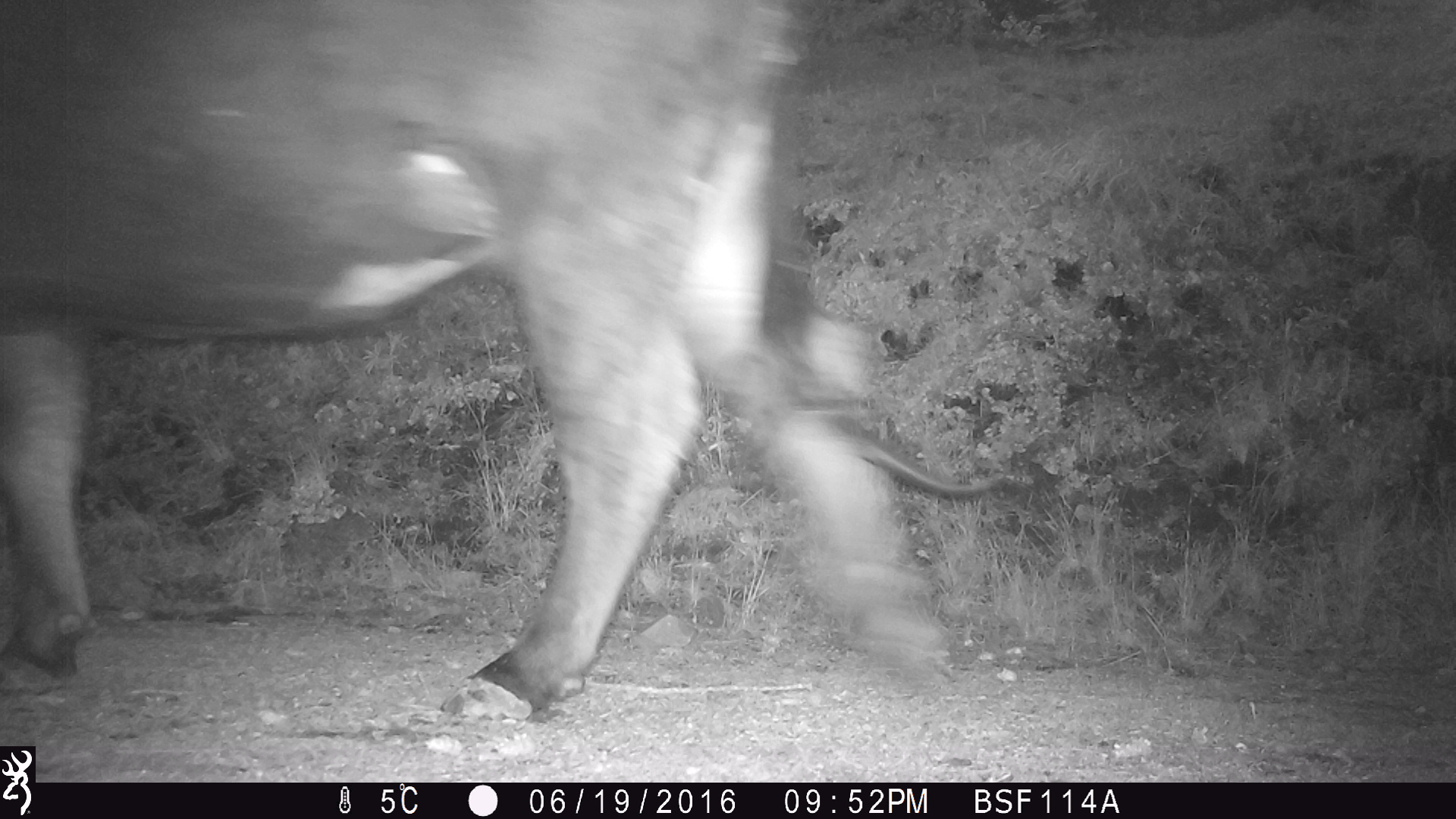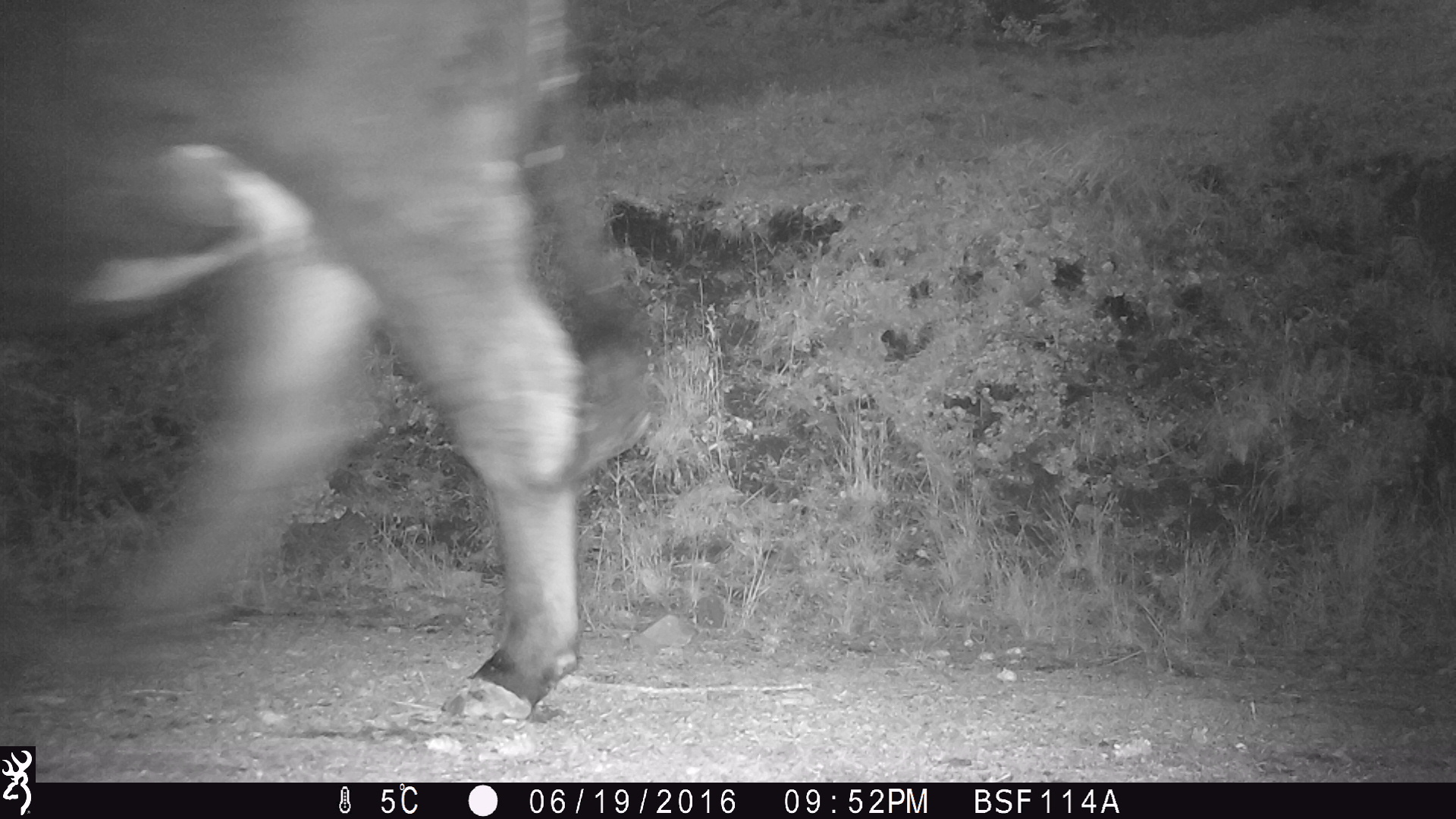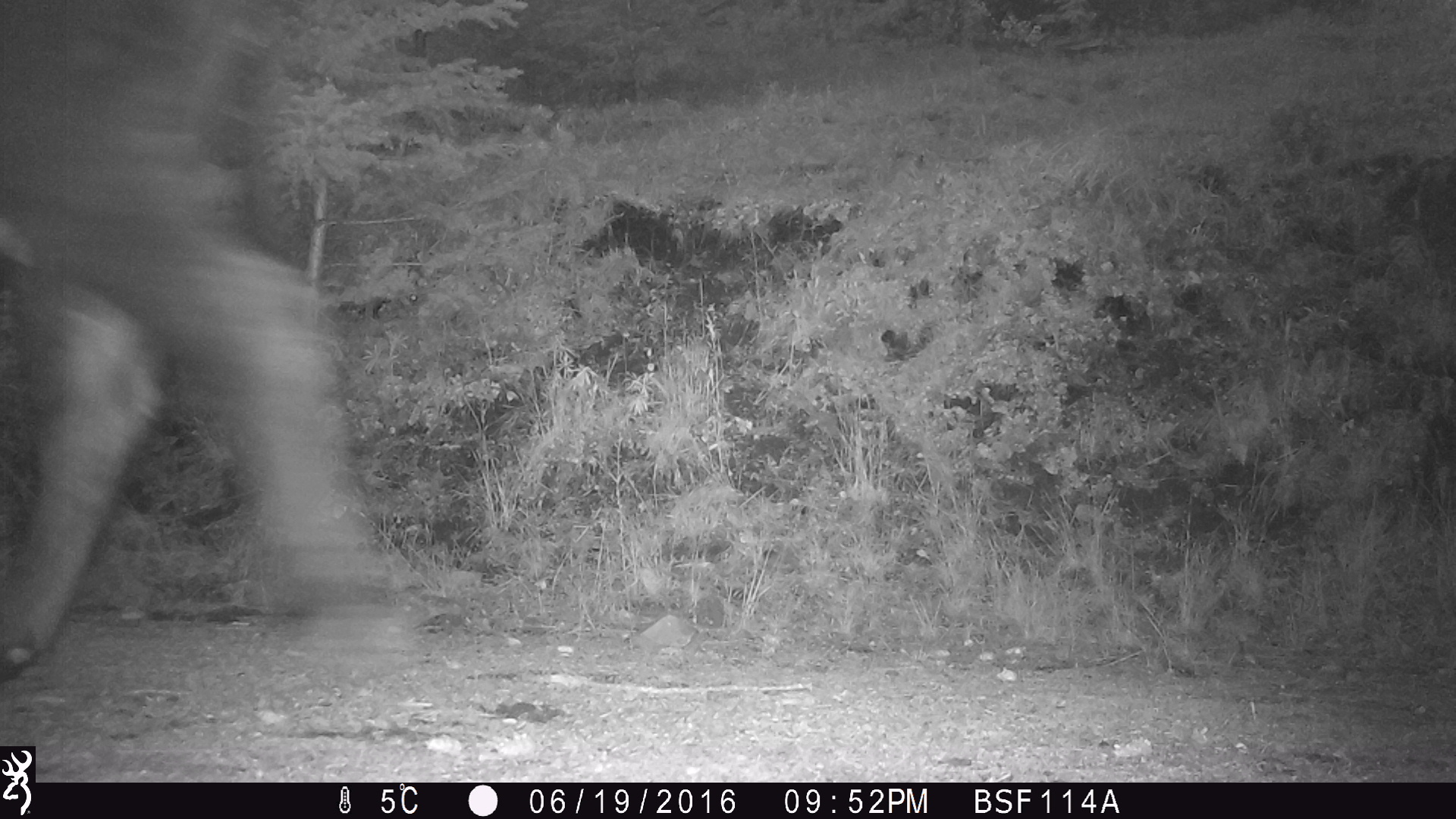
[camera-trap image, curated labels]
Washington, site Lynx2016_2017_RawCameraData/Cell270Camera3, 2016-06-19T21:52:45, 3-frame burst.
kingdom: Animalia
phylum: Chordata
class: Mammalia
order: Artiodactyla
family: Bovidae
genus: Bos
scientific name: Bos taurus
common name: domestic cattle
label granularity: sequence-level